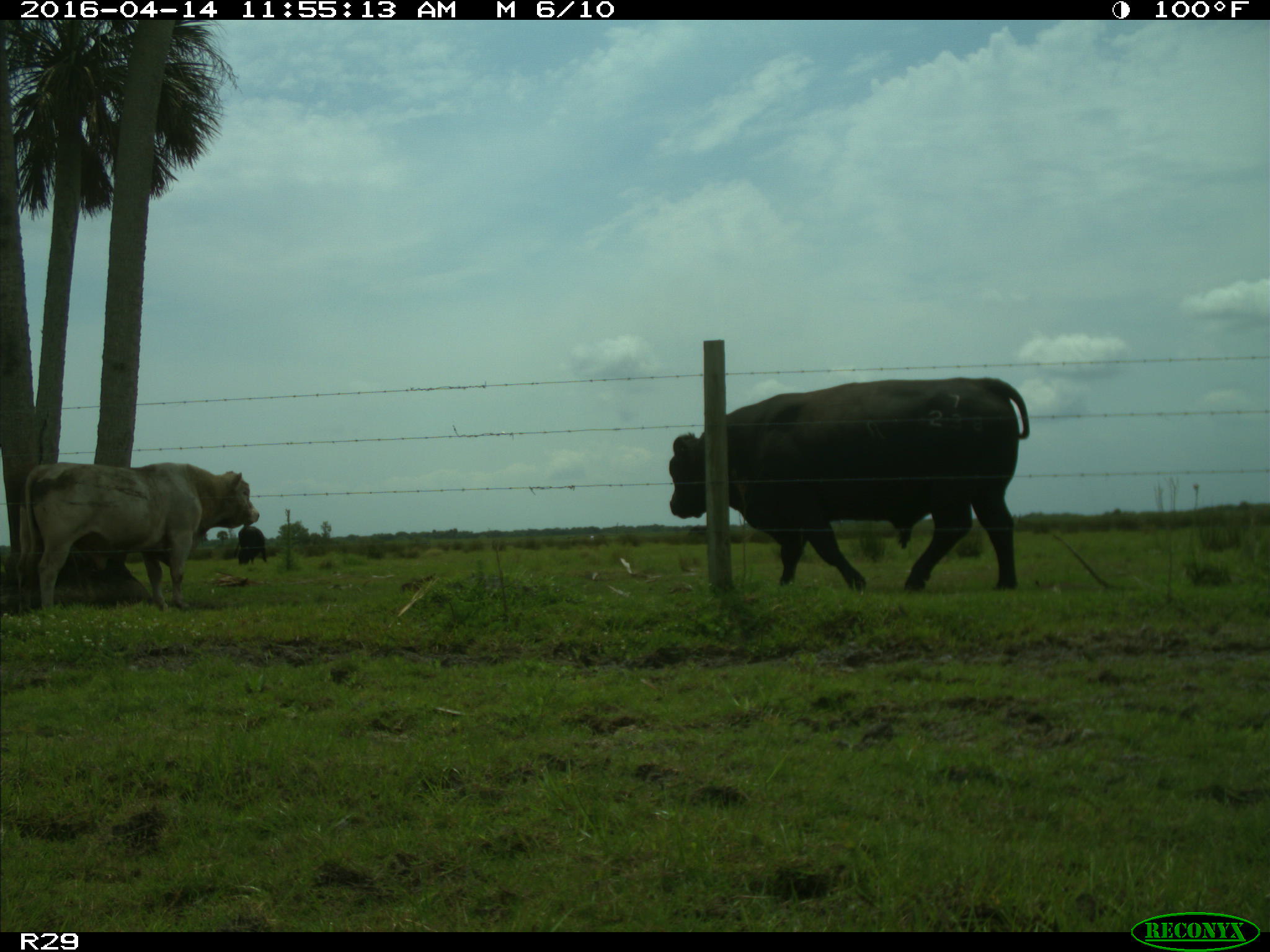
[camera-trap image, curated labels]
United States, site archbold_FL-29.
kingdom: Animalia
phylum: Chordata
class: Mammalia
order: Artiodactyla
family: Bovidae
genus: Bos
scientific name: Bos taurus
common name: domestic cow